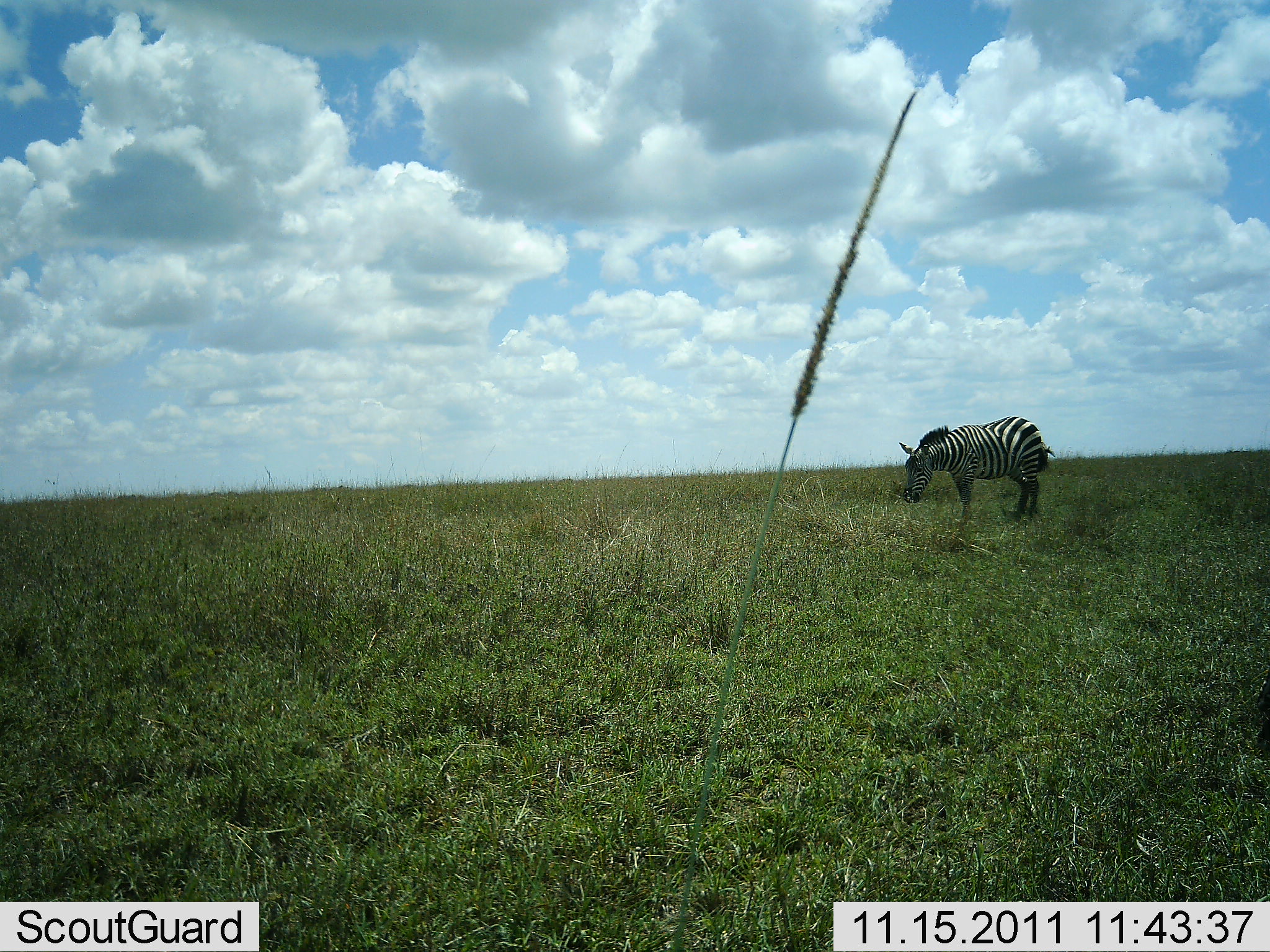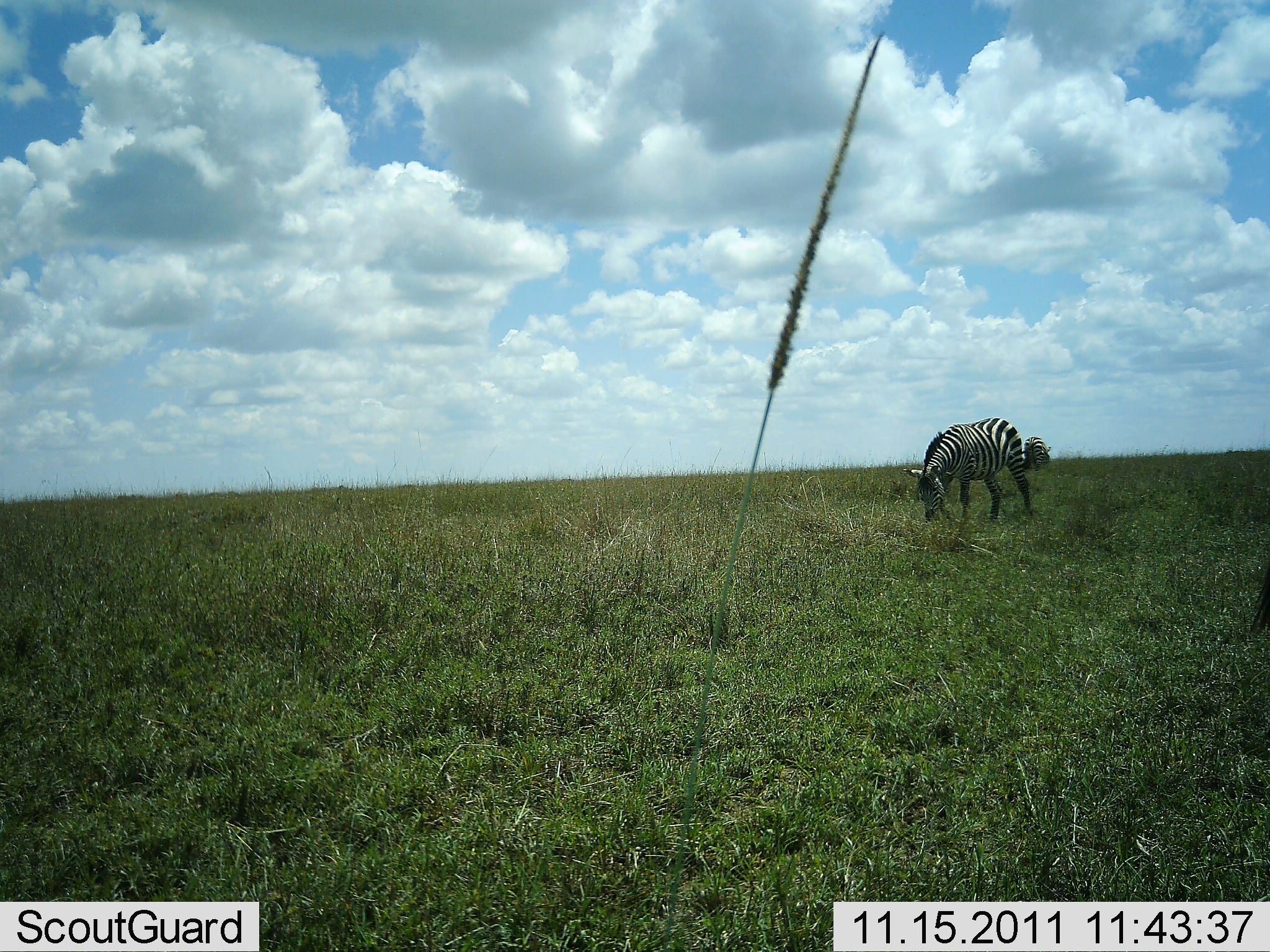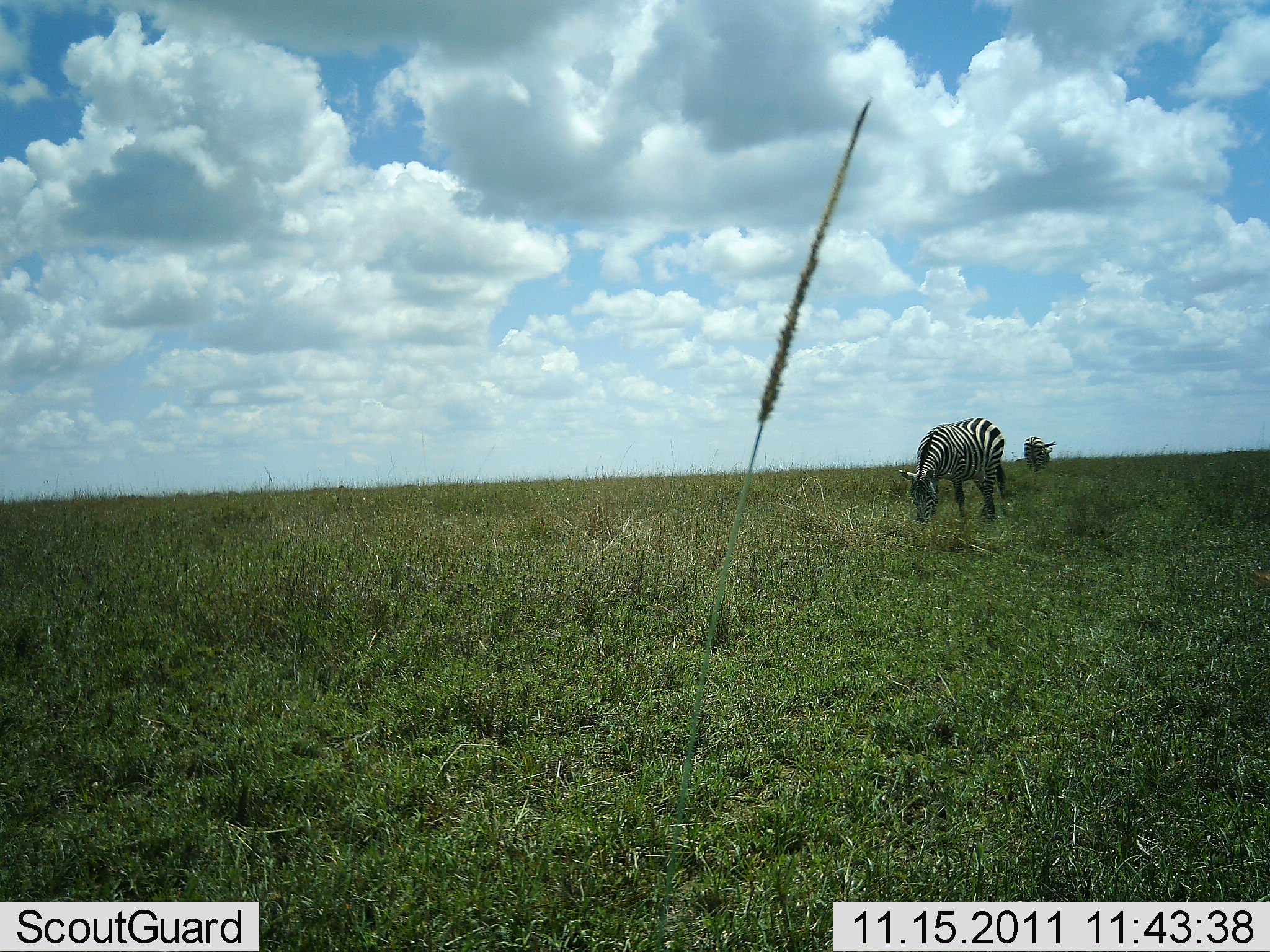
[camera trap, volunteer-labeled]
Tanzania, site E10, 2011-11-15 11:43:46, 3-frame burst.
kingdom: Animalia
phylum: Chordata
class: Mammalia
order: Perissodactyla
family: Equidae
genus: Equus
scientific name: Equus quagga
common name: plains zebra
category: zebra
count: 2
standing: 67%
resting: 0%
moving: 8%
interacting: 0%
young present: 0%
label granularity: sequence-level